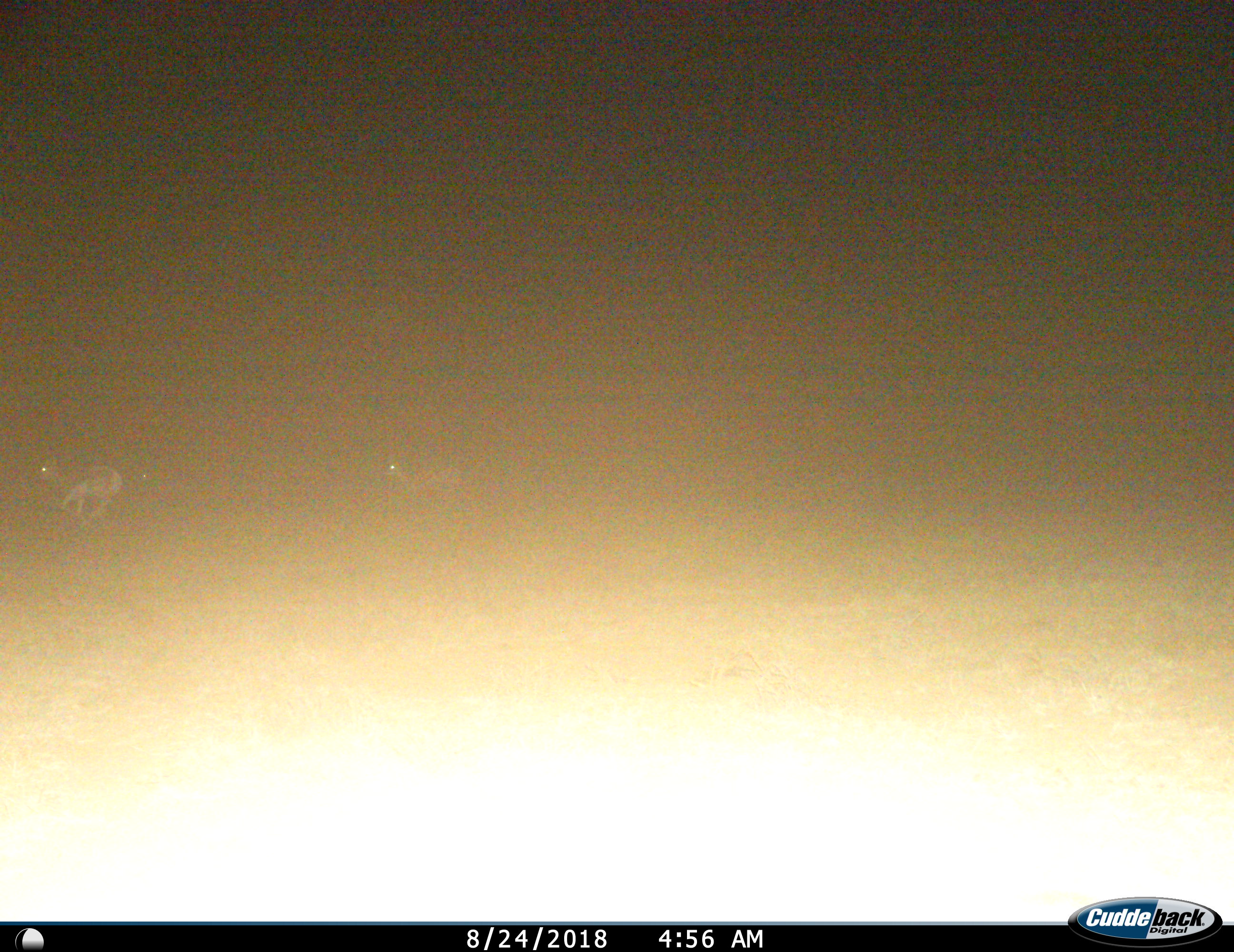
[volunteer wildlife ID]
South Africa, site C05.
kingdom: Animalia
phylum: Chordata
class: Mammalia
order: Artiodactyla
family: Bovidae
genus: Antidorcas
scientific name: Antidorcas marsupialis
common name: springbok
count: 2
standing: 0%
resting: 0%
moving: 100%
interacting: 0%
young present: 0%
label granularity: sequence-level